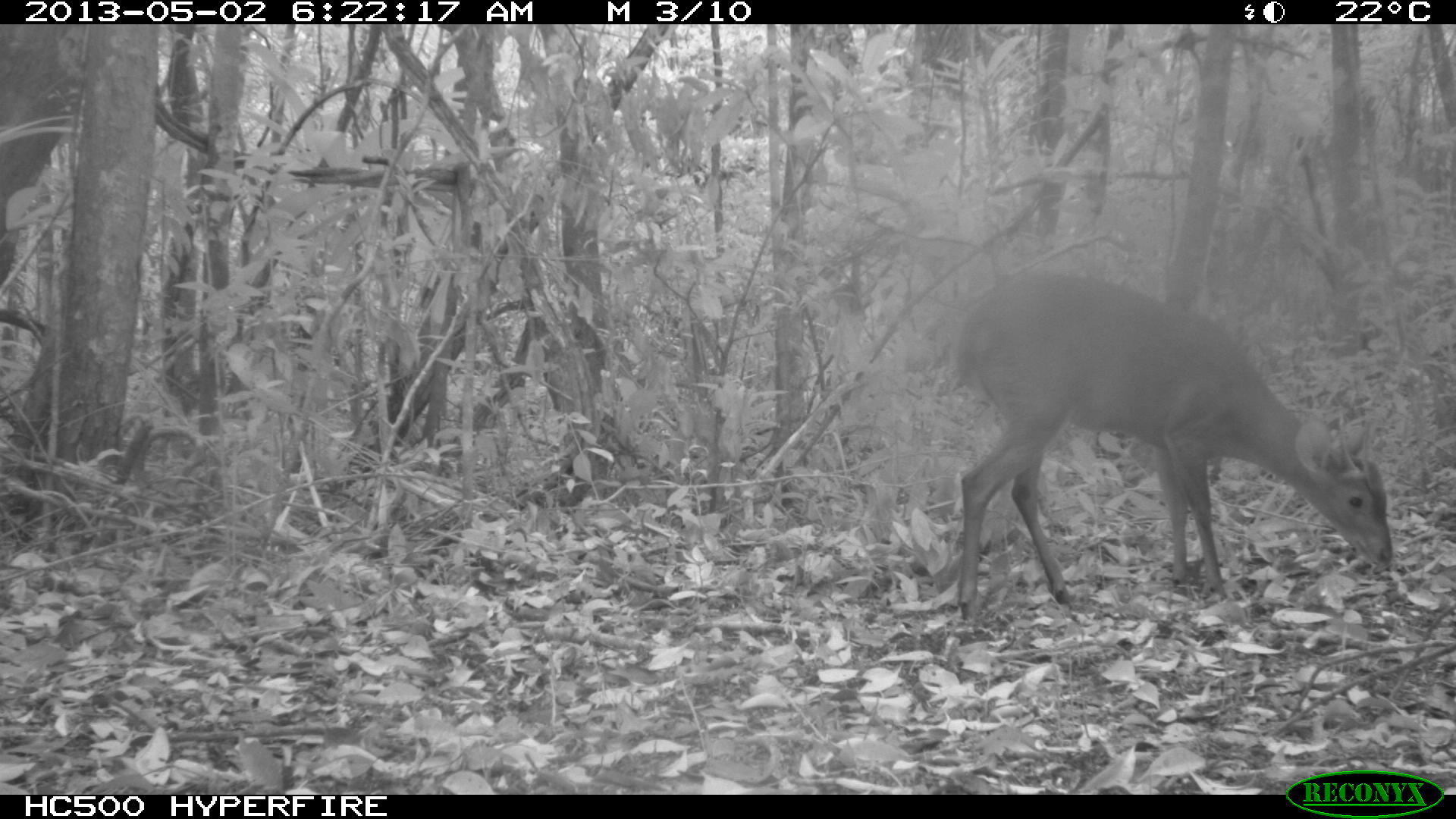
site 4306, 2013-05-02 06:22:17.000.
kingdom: Animalia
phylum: Chordata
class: Mammalia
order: Artiodactyla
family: Cervidae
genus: Mazama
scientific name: Mazama temama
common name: central american red brocket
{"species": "Mazama temama (central american red brocket)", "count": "1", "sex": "male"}